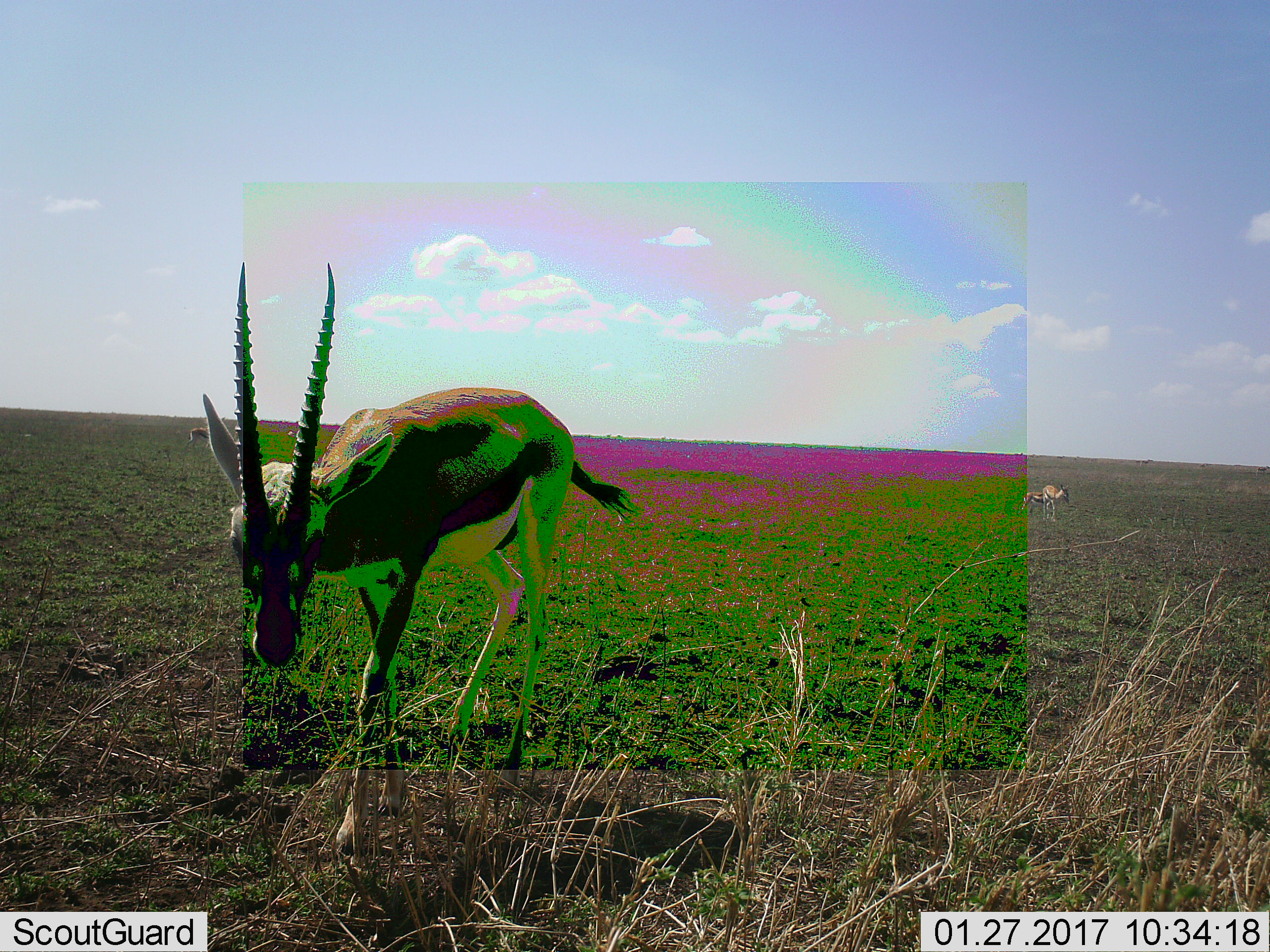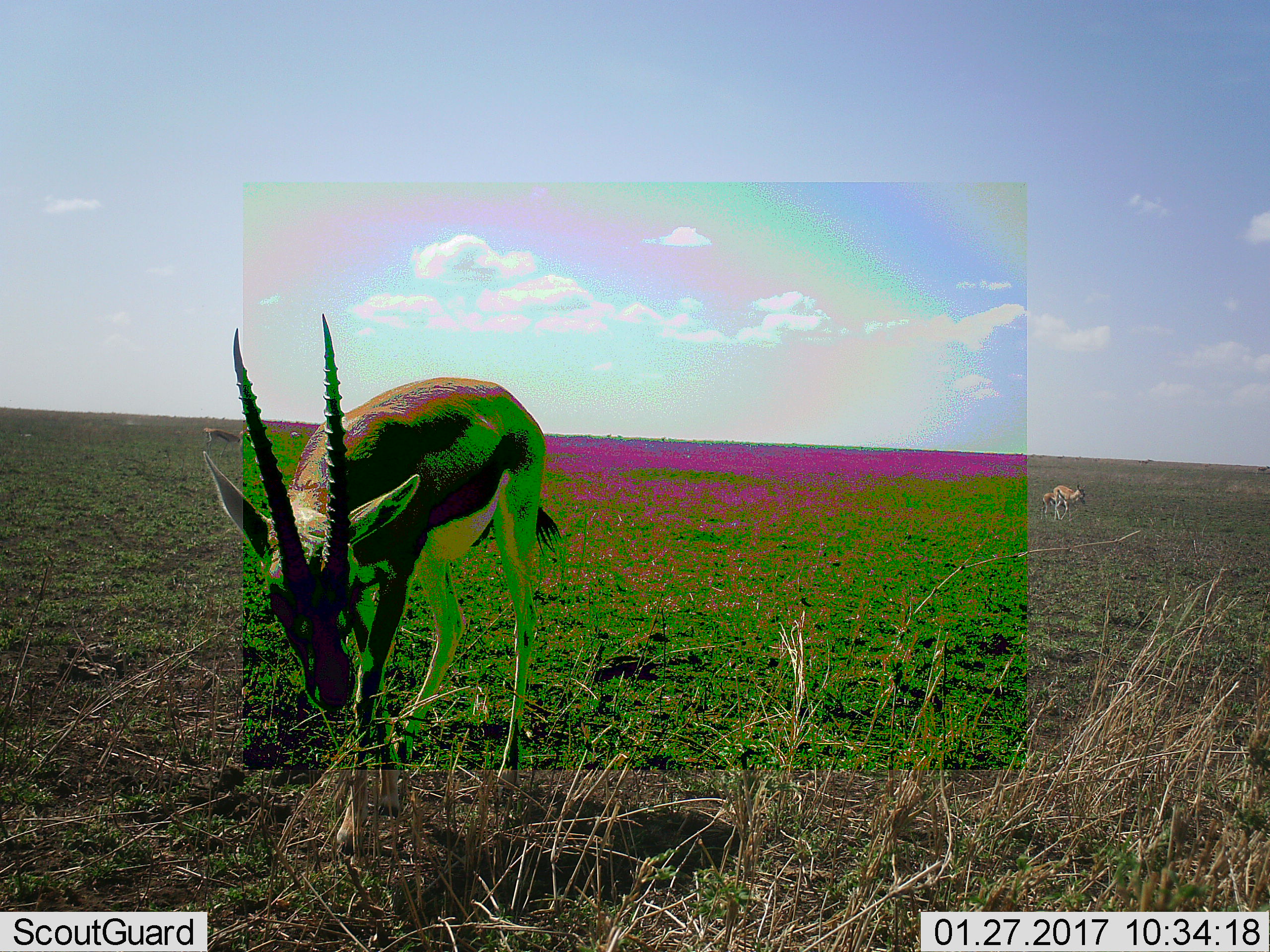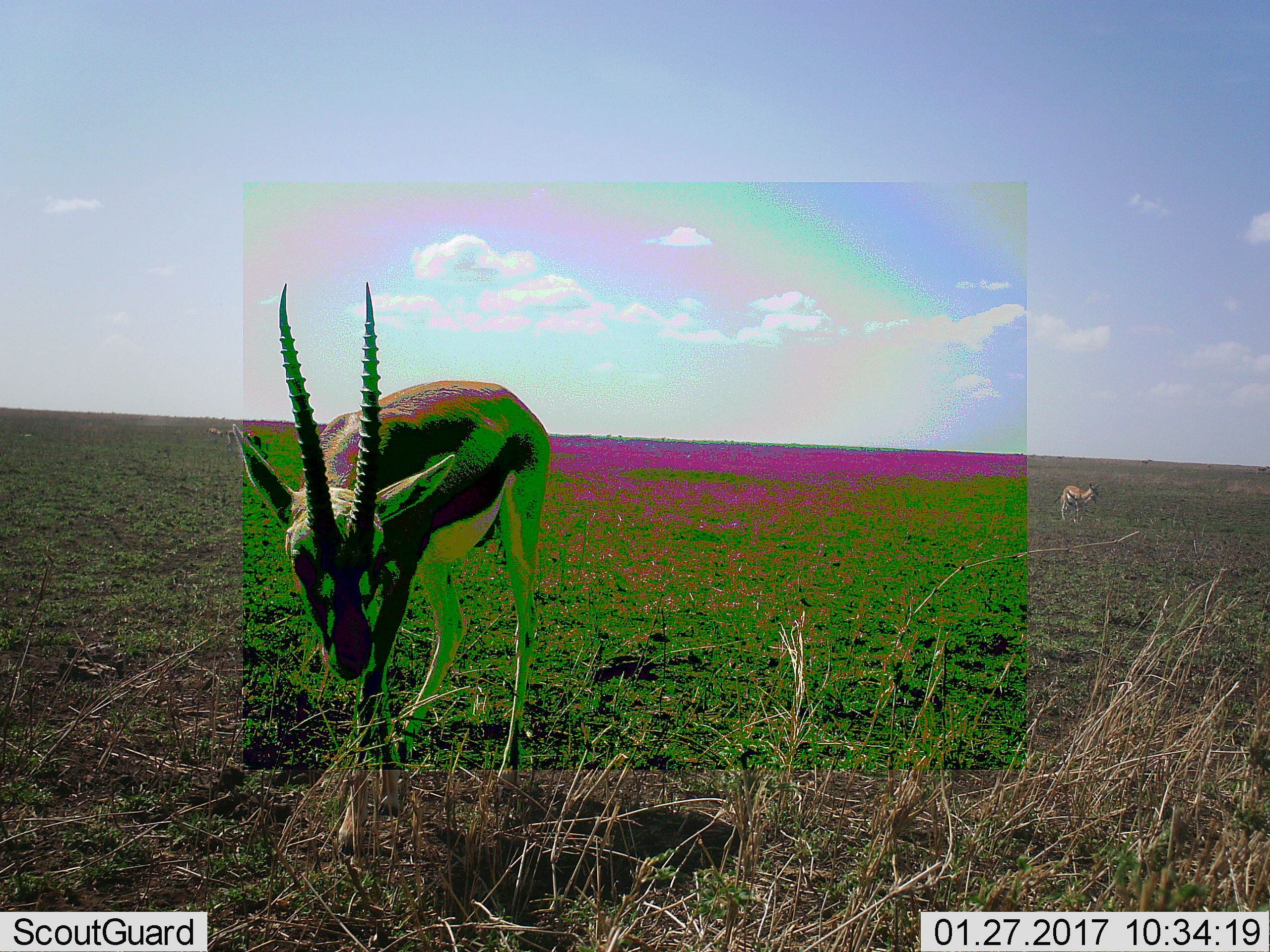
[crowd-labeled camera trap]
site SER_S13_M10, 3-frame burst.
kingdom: Animalia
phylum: Chordata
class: Mammalia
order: Artiodactyla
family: Bovidae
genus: Eudorcas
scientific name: Eudorcas thomsonii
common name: thomson's gazelle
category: gazellethomsons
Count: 2.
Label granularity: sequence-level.